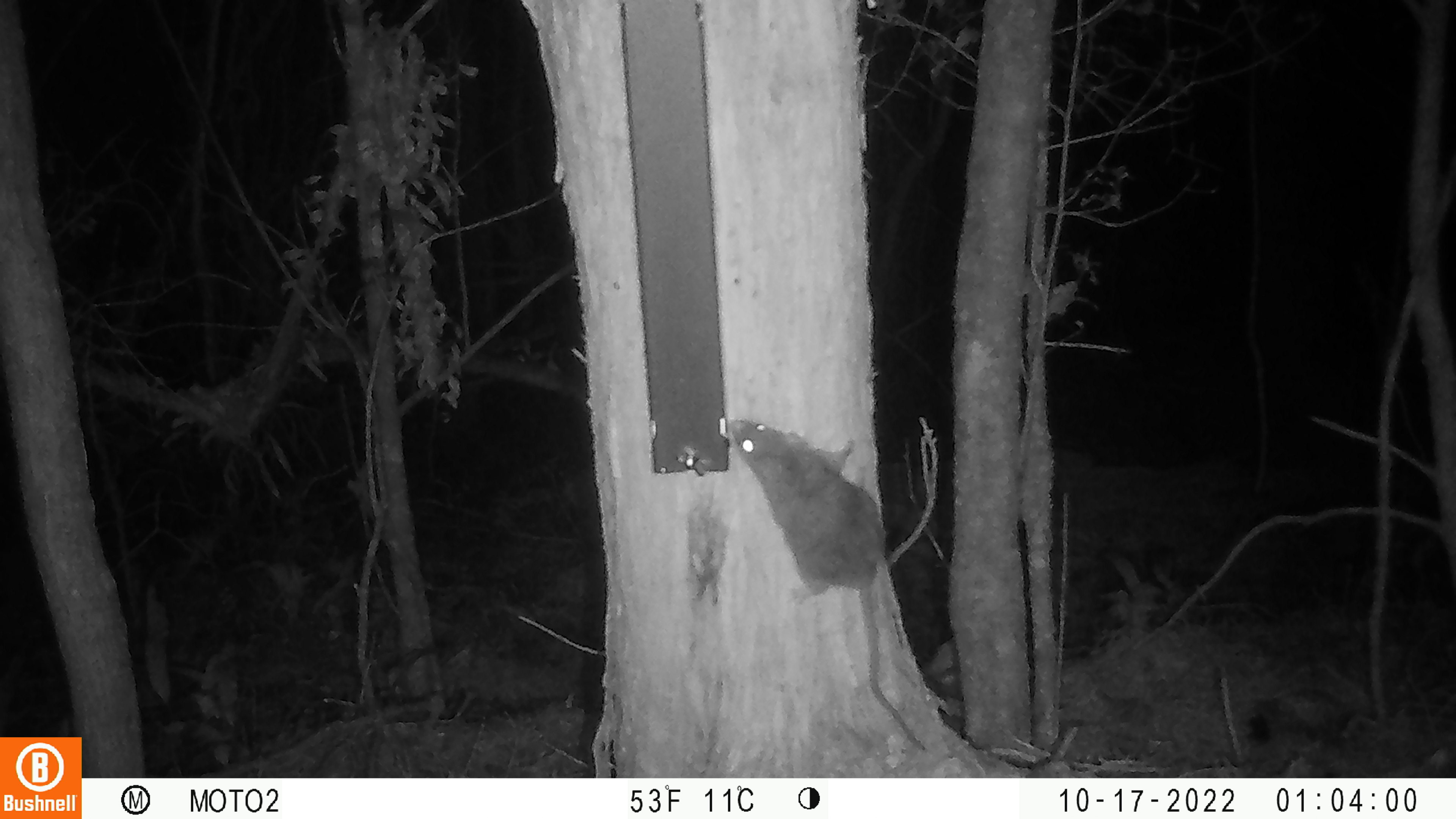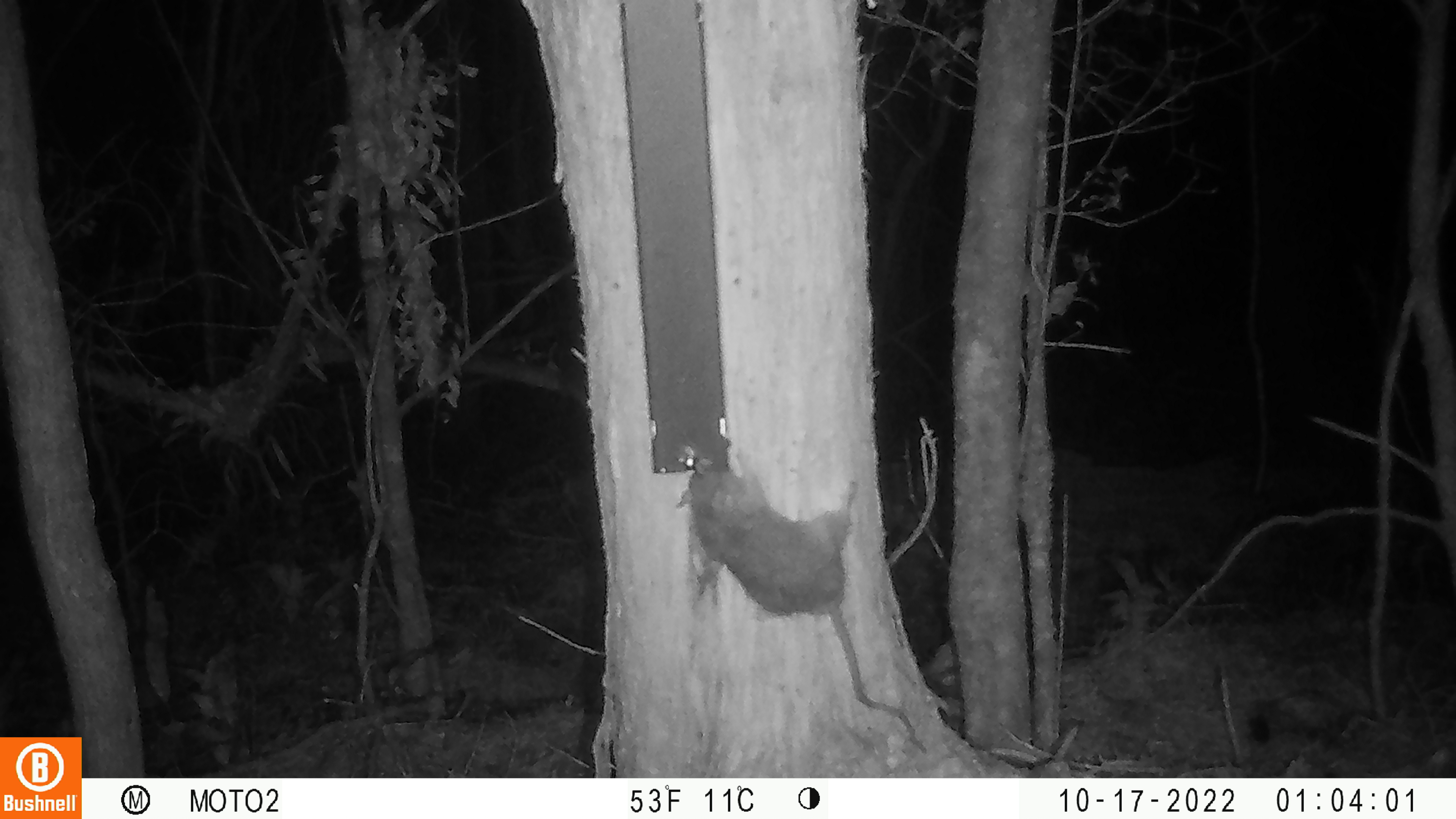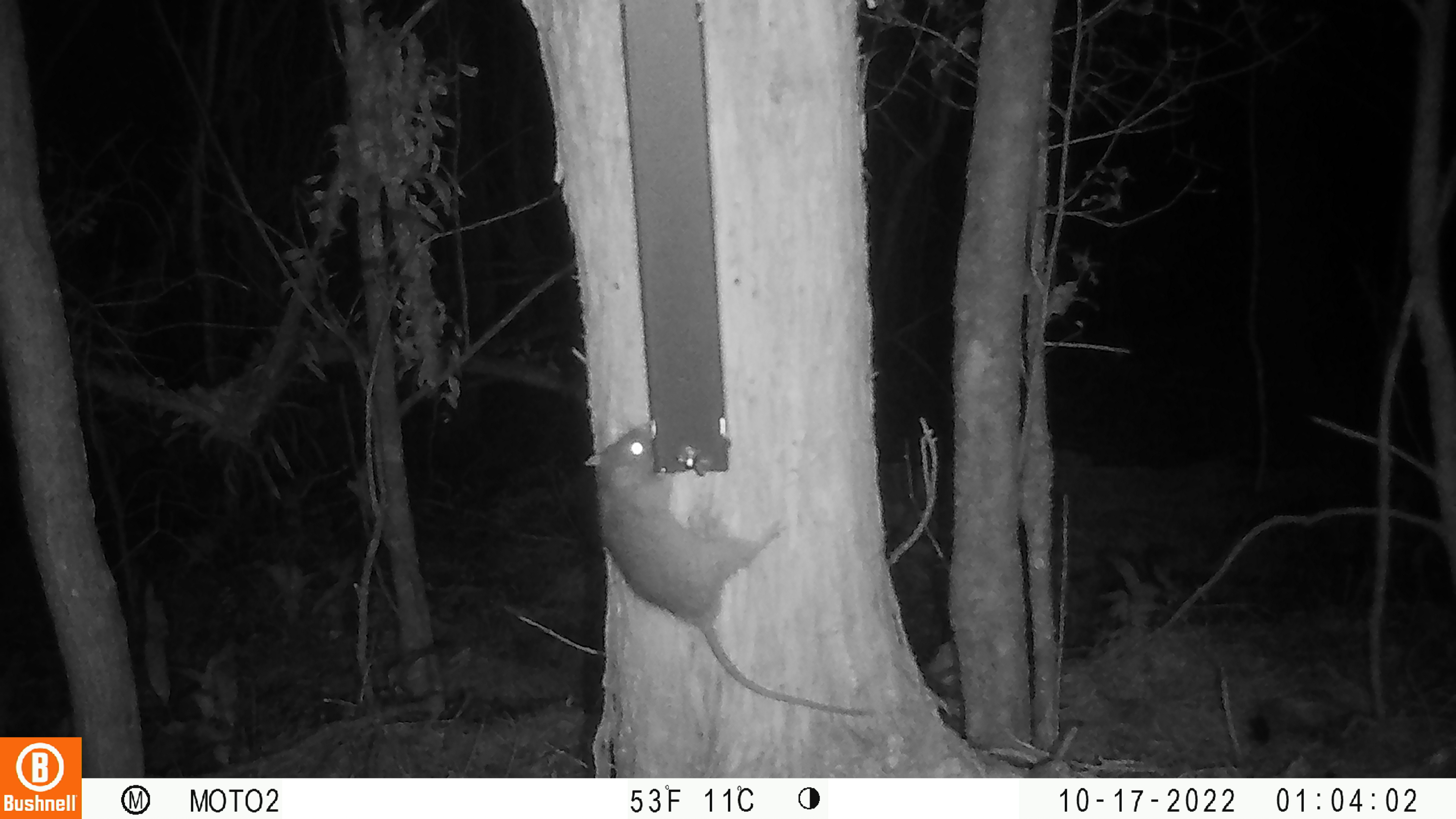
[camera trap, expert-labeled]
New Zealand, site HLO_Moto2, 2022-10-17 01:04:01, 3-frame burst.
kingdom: Animalia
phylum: Chordata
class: Mammalia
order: Rodentia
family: Muridae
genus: Rattus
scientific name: Rattus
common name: rat